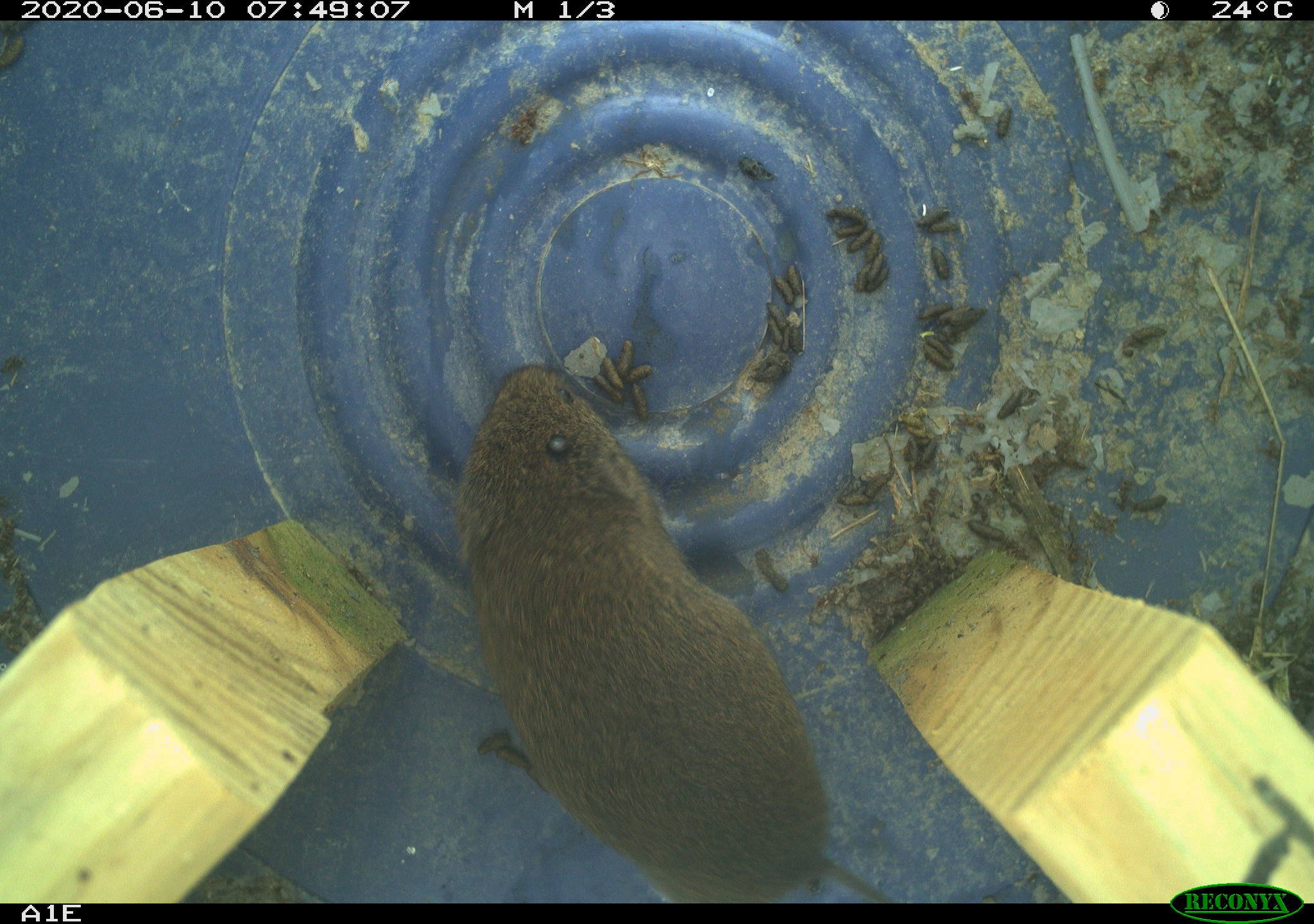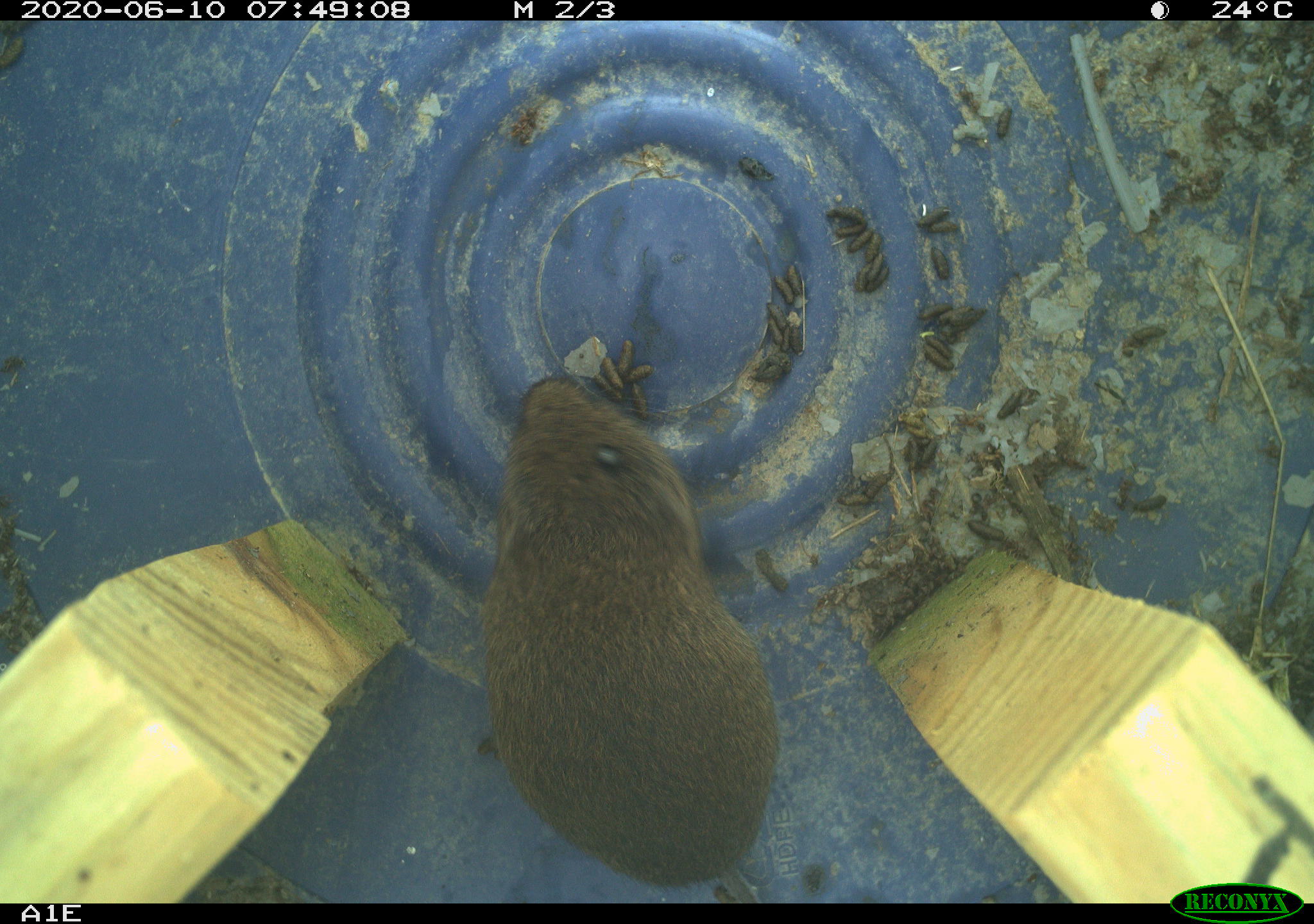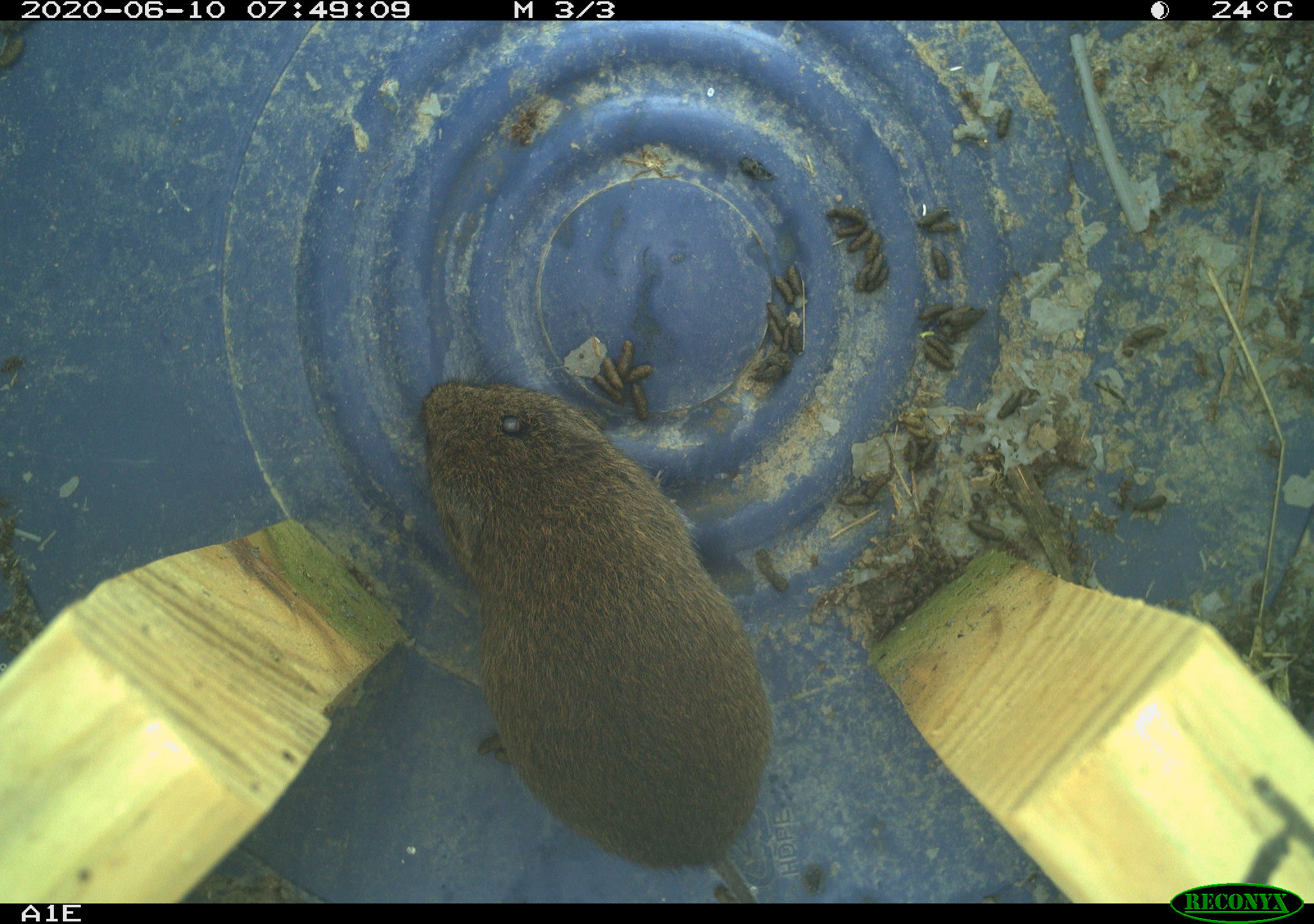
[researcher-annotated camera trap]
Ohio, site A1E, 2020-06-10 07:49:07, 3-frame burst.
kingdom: Animalia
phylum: Chordata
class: Mammalia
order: Rodentia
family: Cricetidae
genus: Microtus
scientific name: Microtus pennsylvanicus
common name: meadow vole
Meadow vole (Microtus pennsylvanicus).